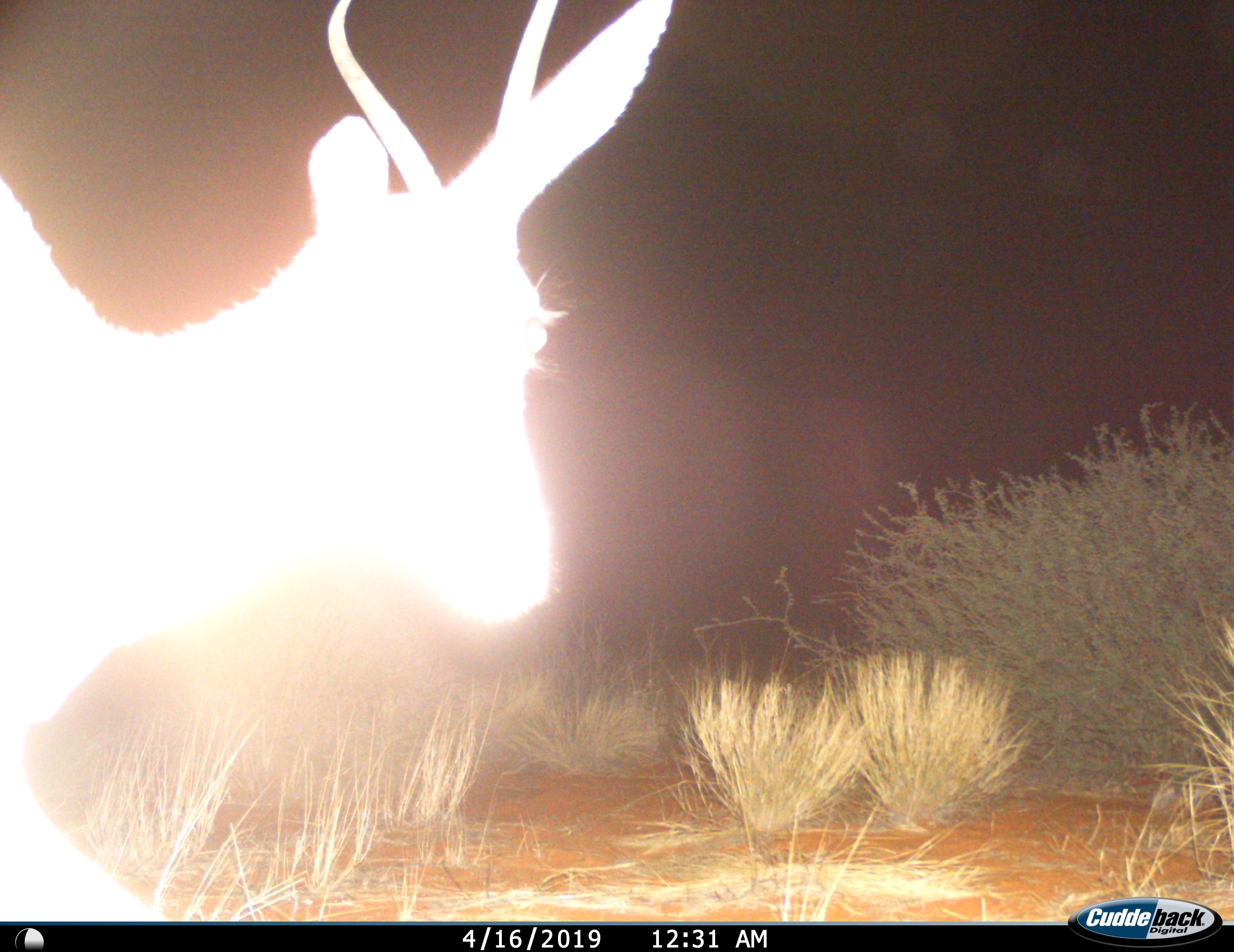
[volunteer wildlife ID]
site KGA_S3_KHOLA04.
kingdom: Animalia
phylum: Chordata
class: Mammalia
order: Artiodactyla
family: Bovidae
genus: Antidorcas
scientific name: Antidorcas marsupialis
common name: springbok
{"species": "springbok (Antidorcas marsupialis)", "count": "1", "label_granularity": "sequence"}